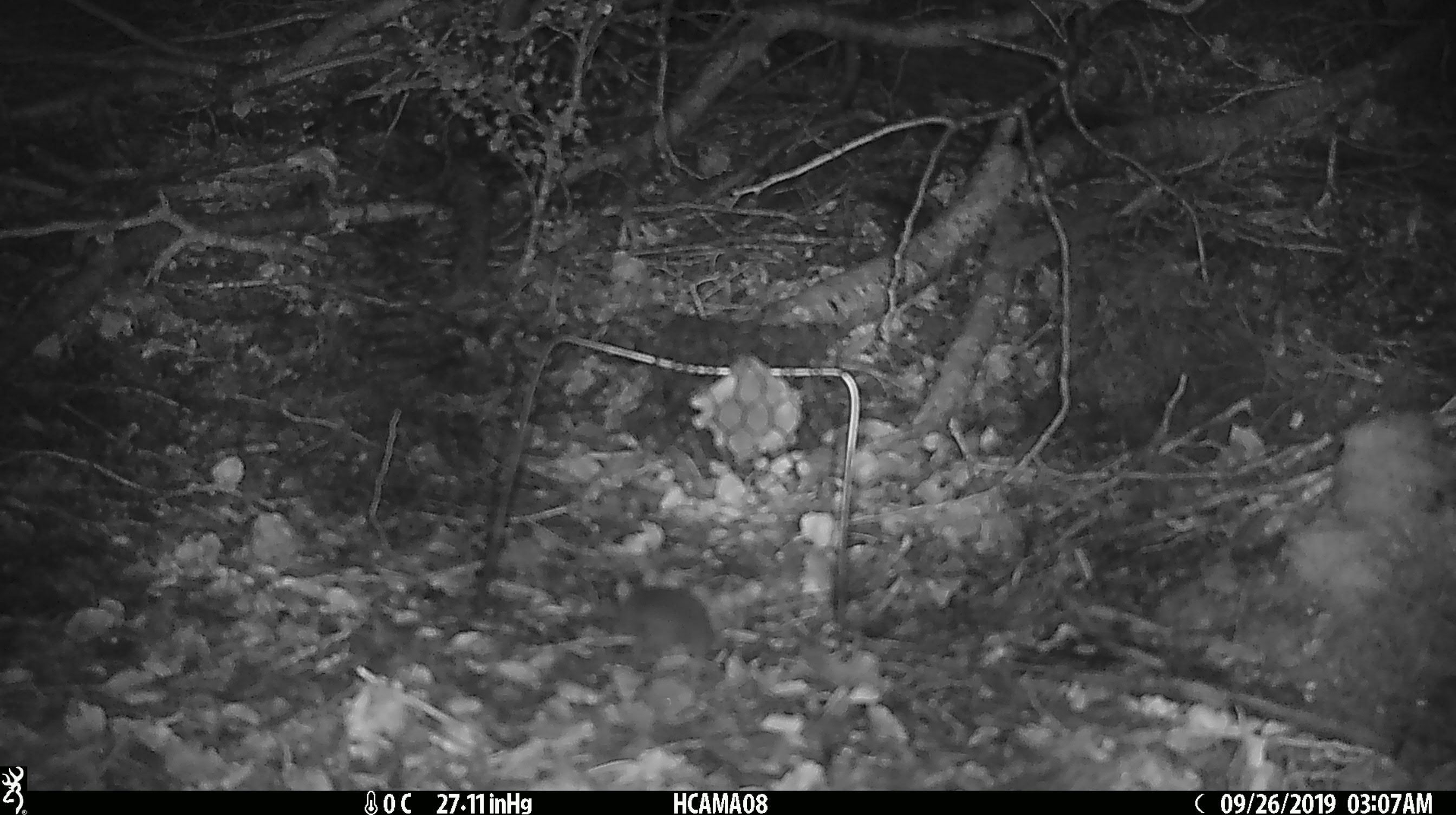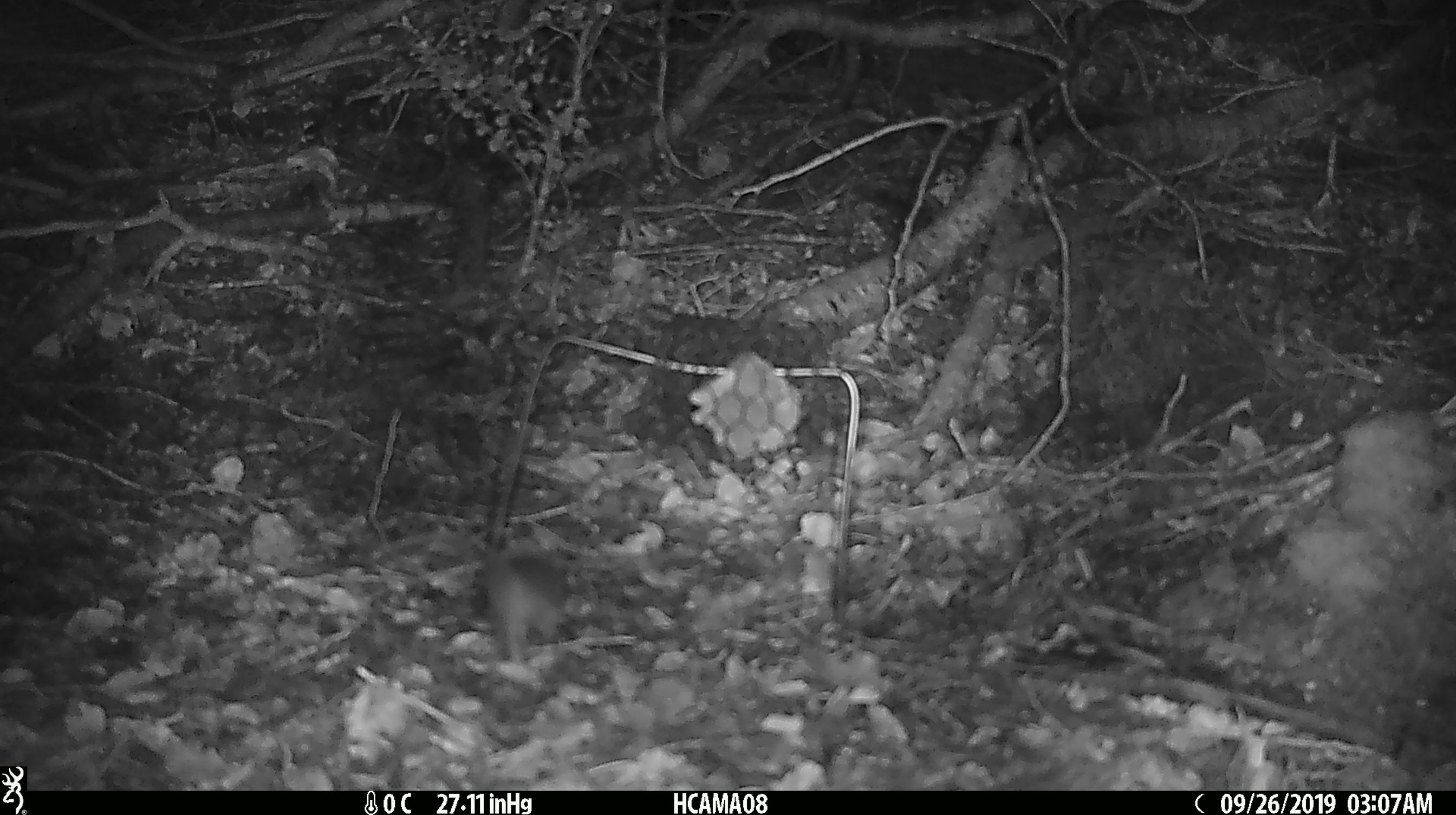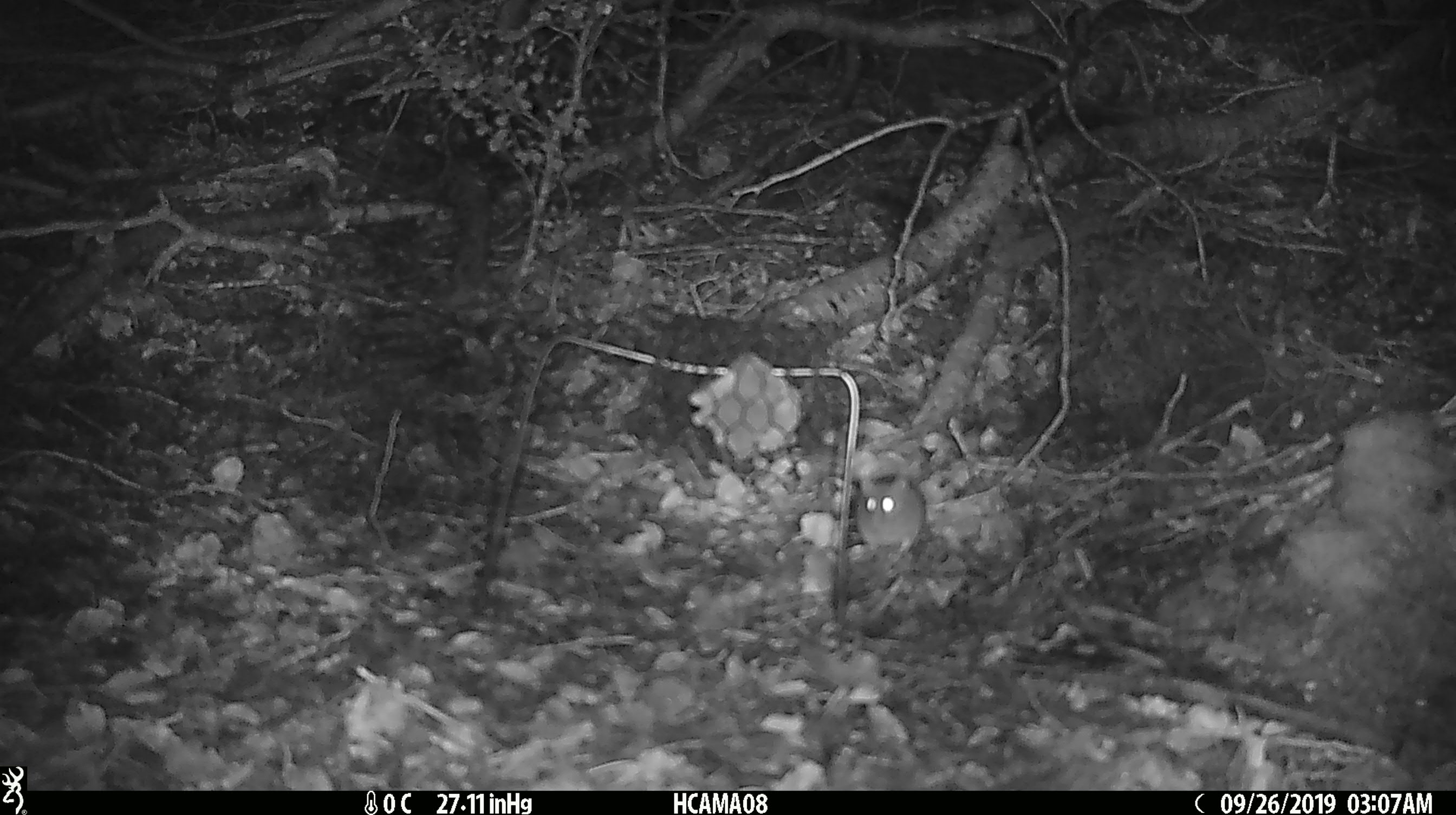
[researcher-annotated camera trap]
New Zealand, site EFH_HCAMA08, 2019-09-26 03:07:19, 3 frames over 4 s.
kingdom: Animalia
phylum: Chordata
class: Mammalia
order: Rodentia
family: Muridae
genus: Mus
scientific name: Mus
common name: mouse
Mouse (Mus).